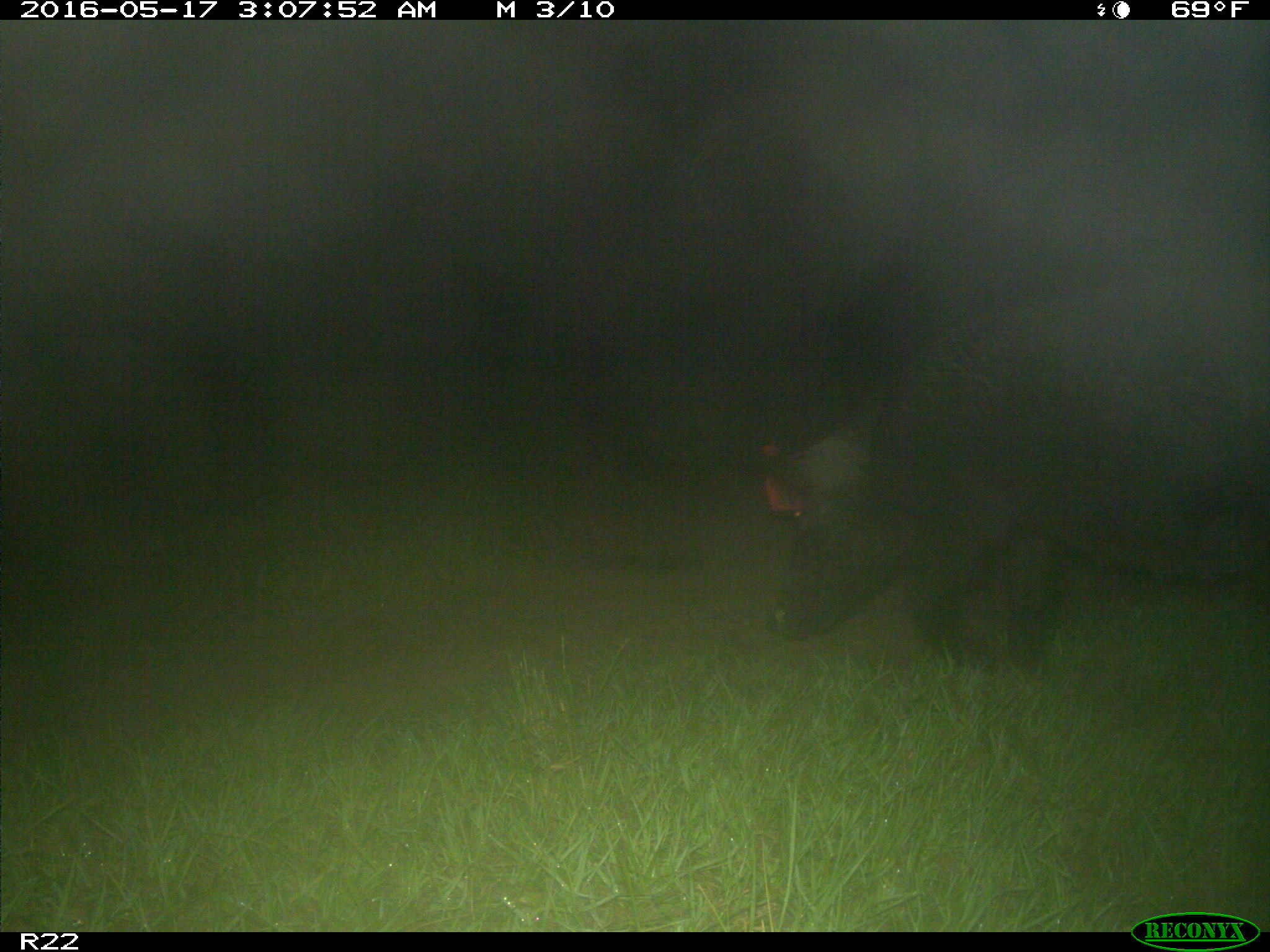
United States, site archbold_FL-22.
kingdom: Animalia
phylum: Chordata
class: Mammalia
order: Artiodactyla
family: Suidae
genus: Sus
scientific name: Sus scrofa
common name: wild boar